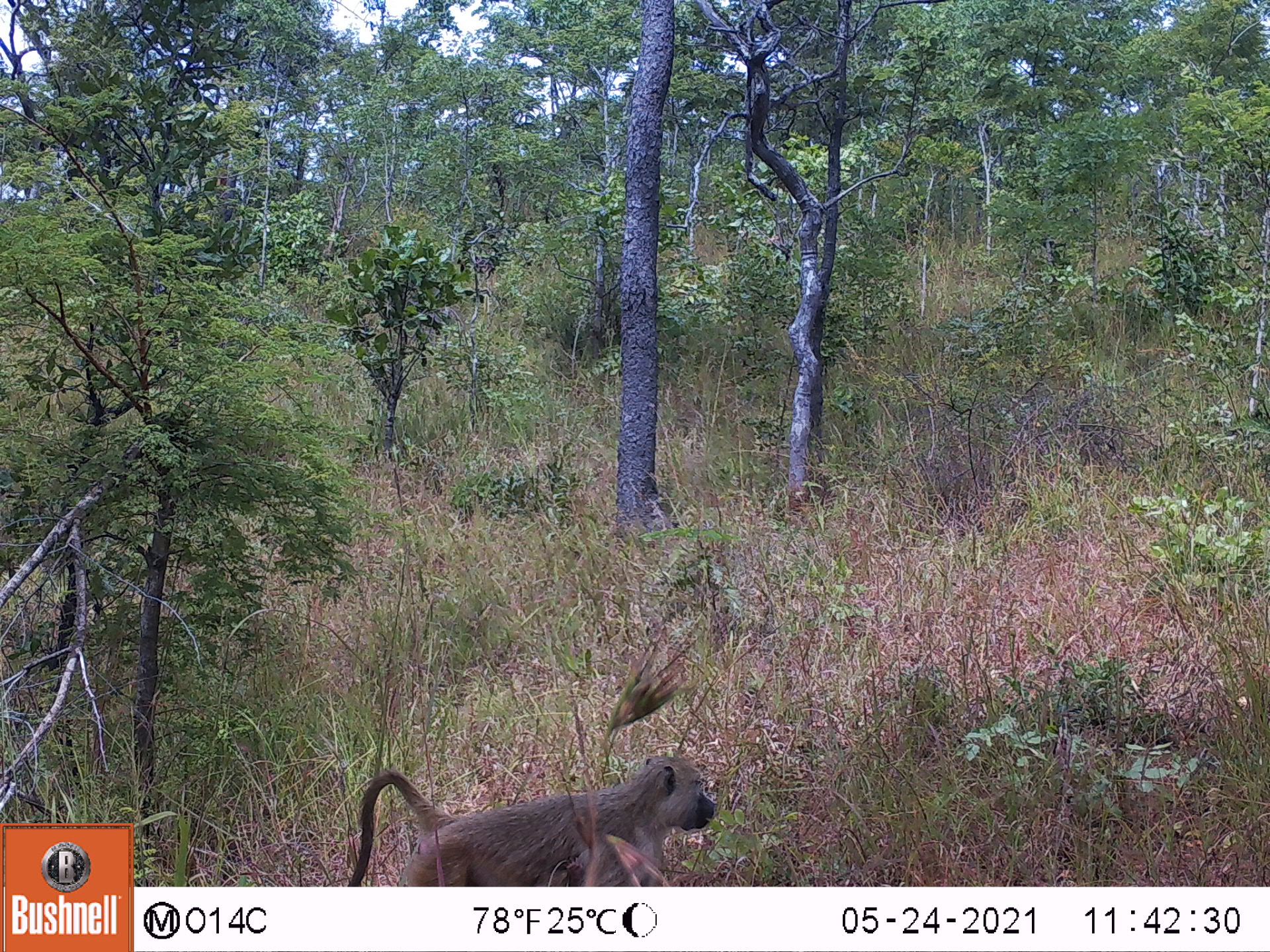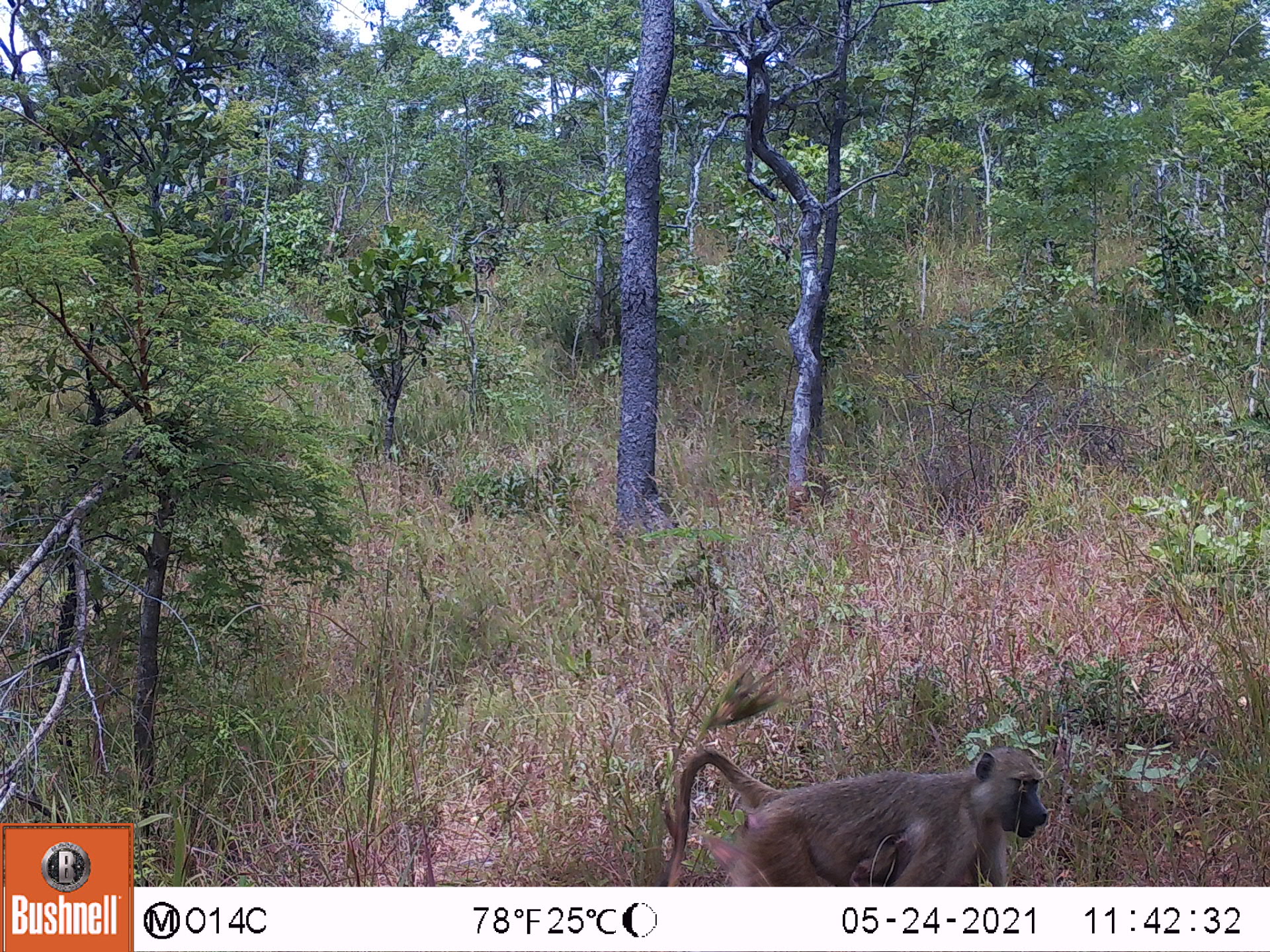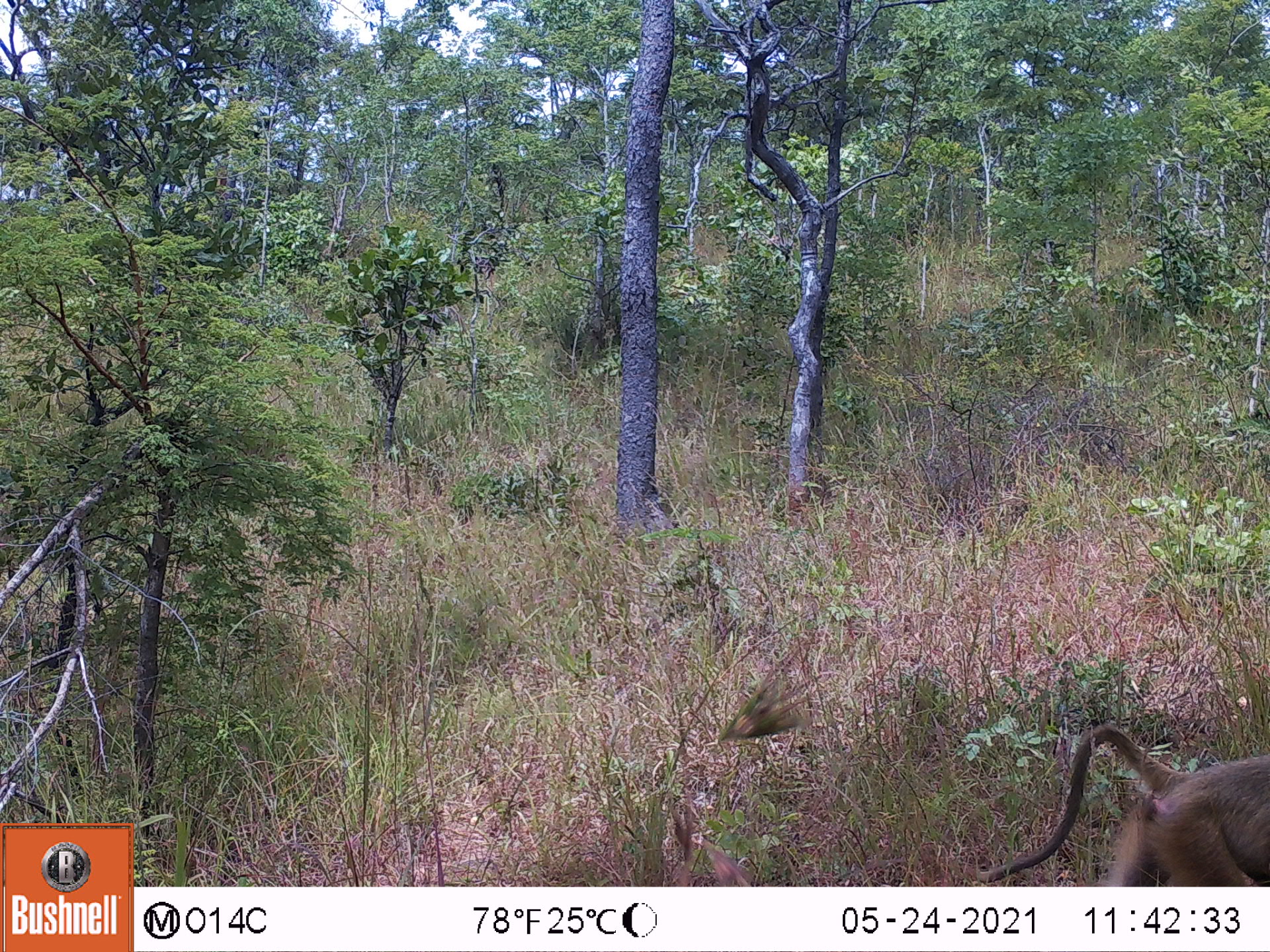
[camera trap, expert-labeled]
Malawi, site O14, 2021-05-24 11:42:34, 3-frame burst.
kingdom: Animalia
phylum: Chordata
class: Mammalia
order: Primates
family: Cercopithecidae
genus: Papio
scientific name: Papio cynocephalus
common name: yellow baboon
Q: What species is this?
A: Yellow baboon (Papio cynocephalus).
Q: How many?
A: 1.